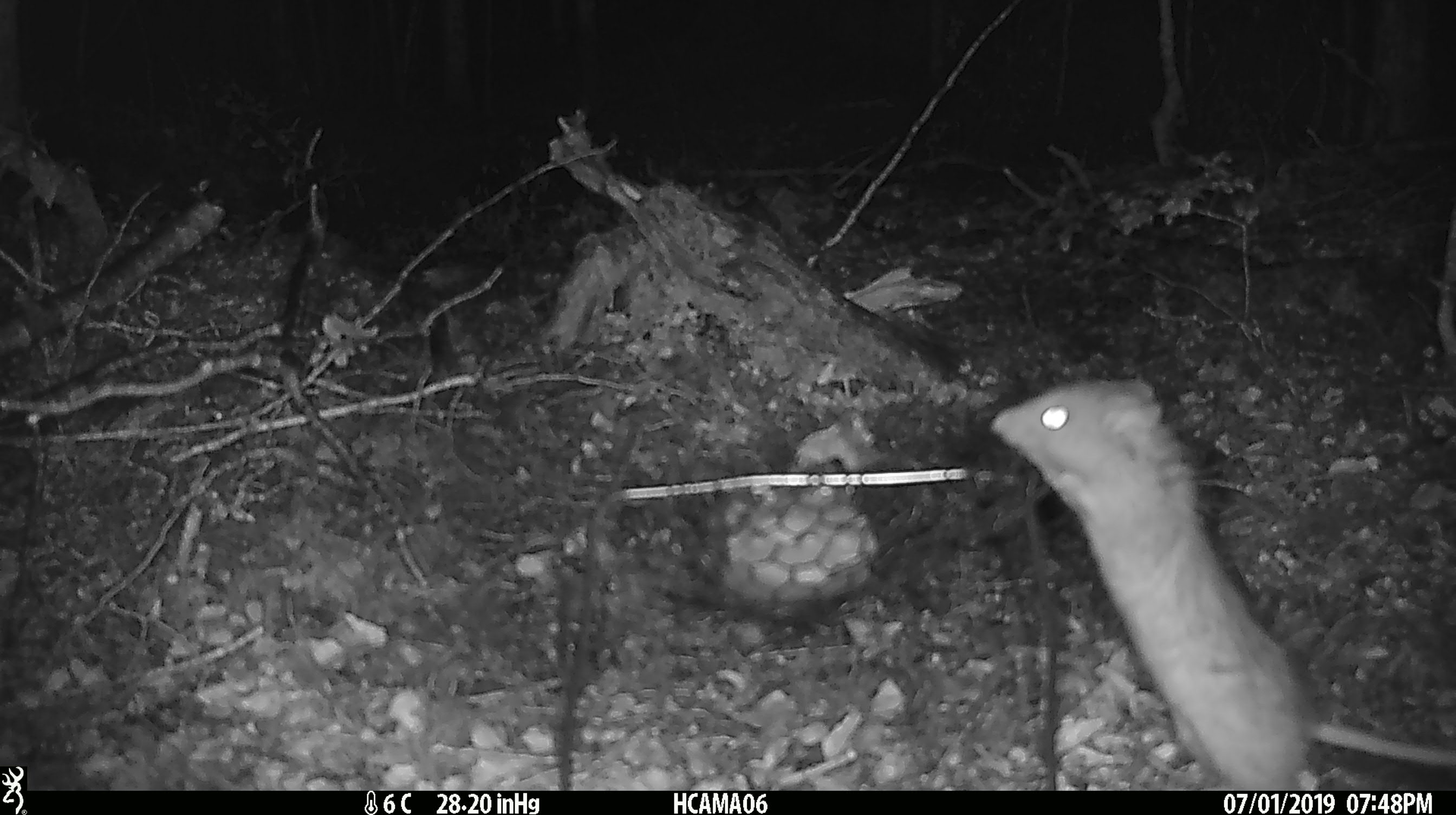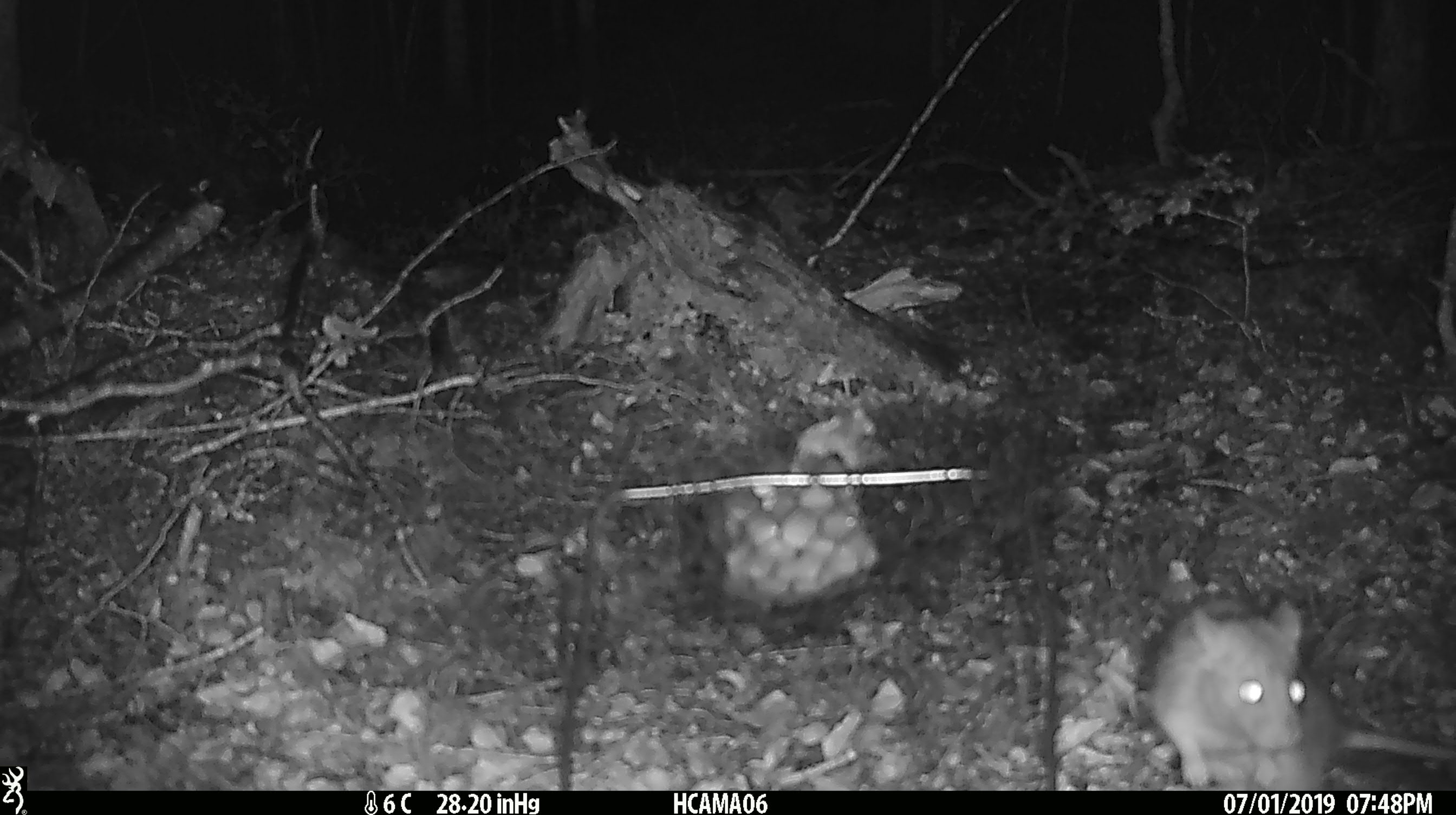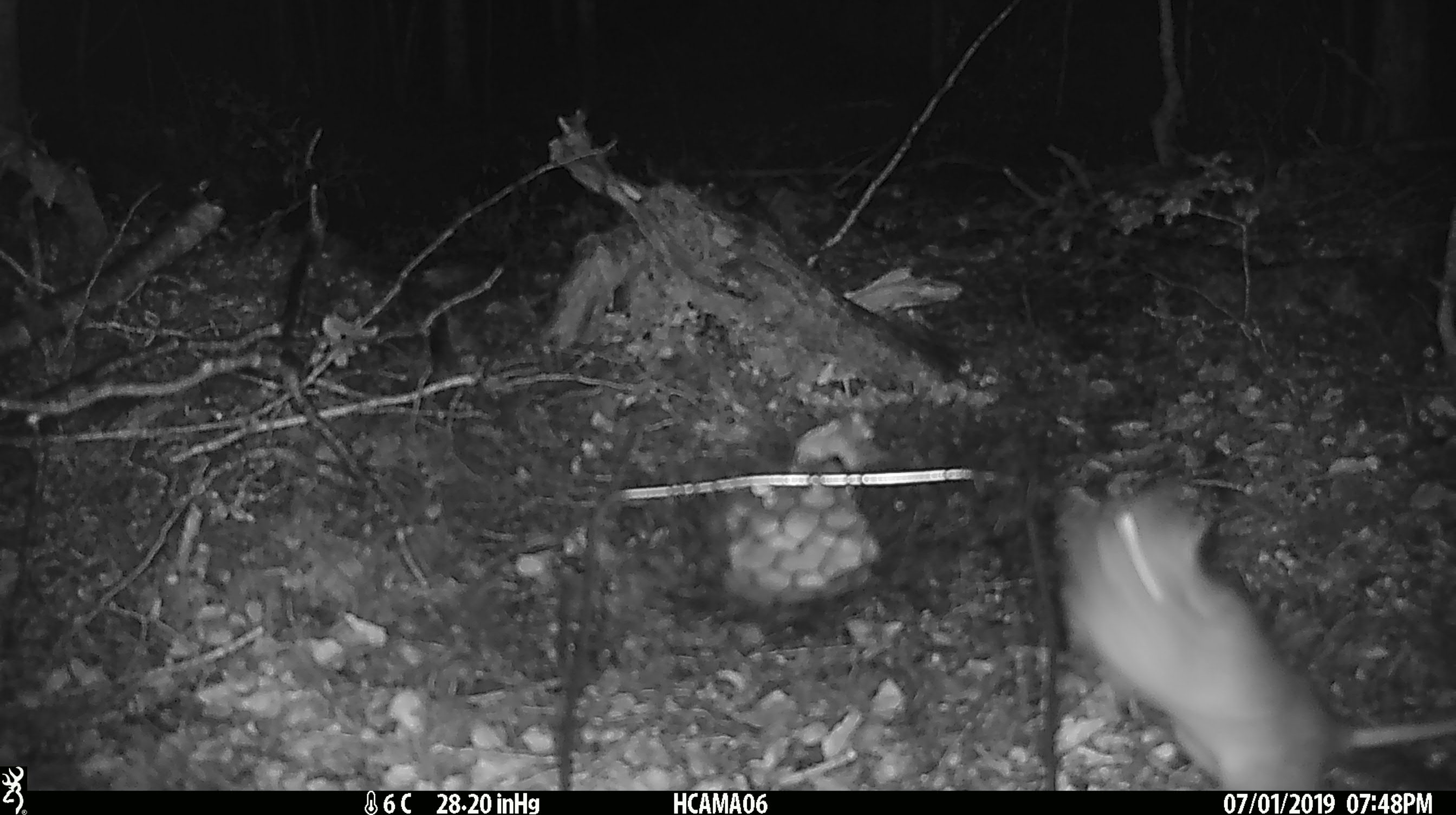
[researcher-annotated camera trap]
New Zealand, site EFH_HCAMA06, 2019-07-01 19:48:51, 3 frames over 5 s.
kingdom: Animalia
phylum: Chordata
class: Mammalia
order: Rodentia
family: Muridae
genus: Rattus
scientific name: Rattus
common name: rat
Rat (Rattus).